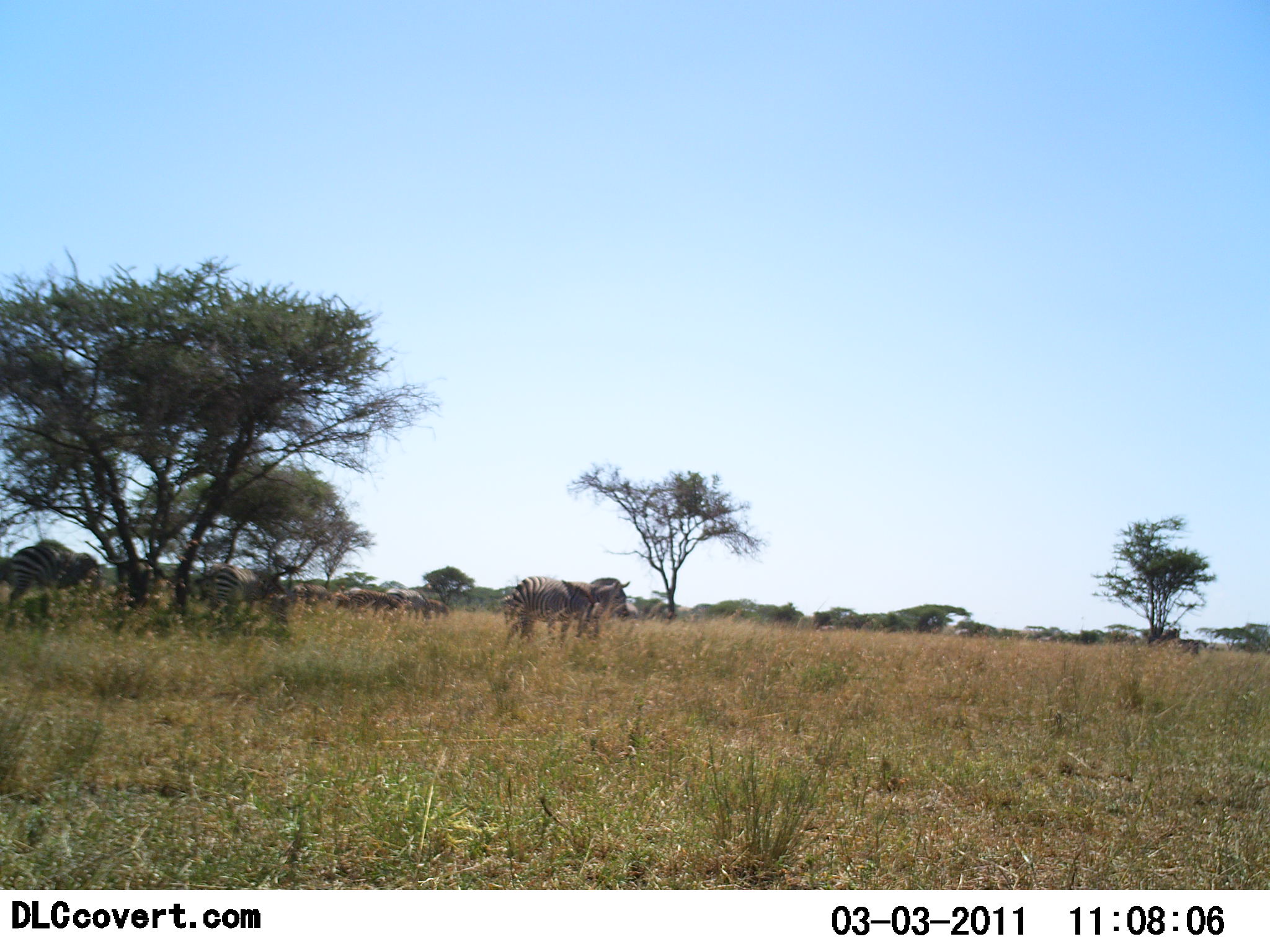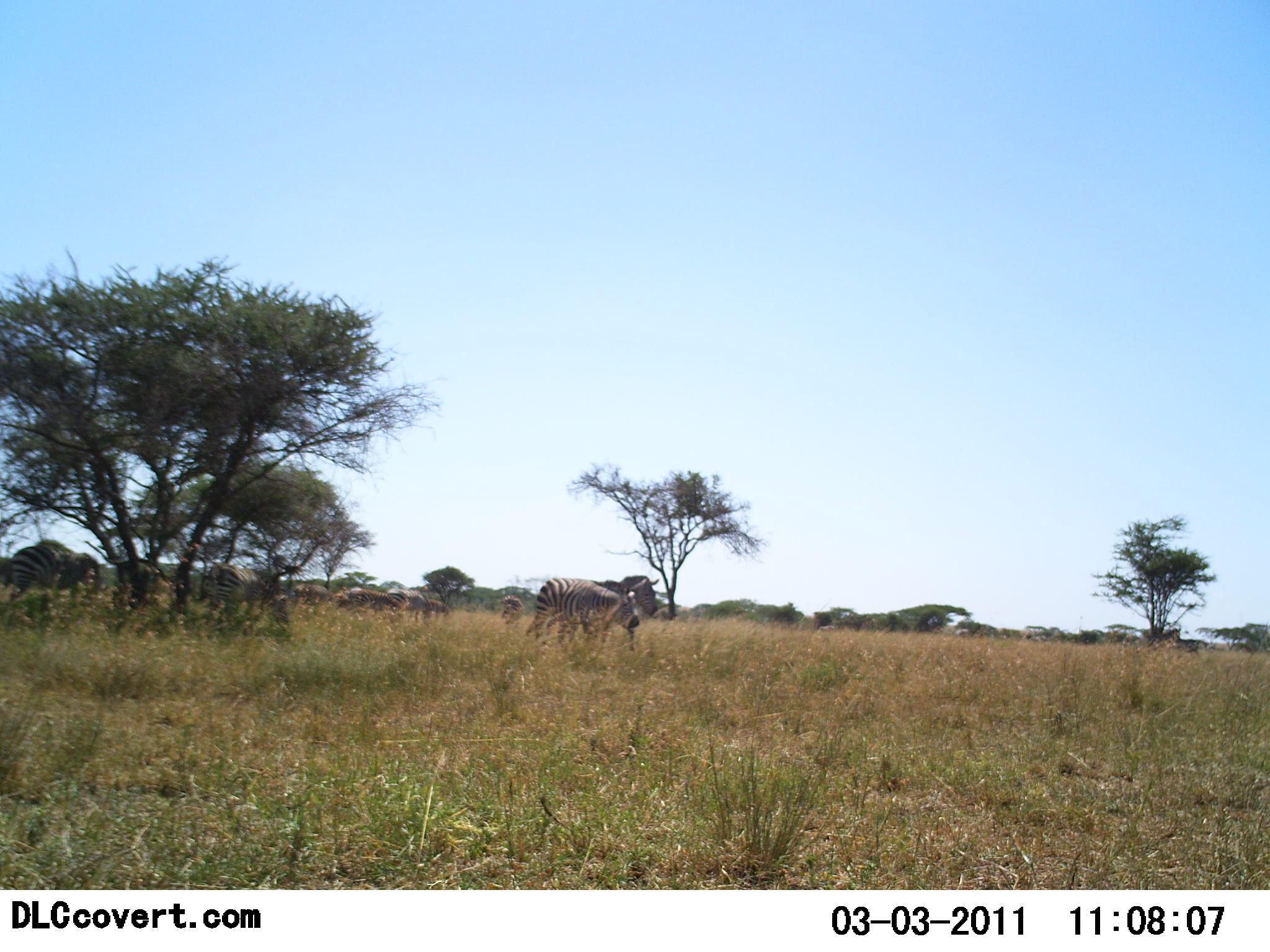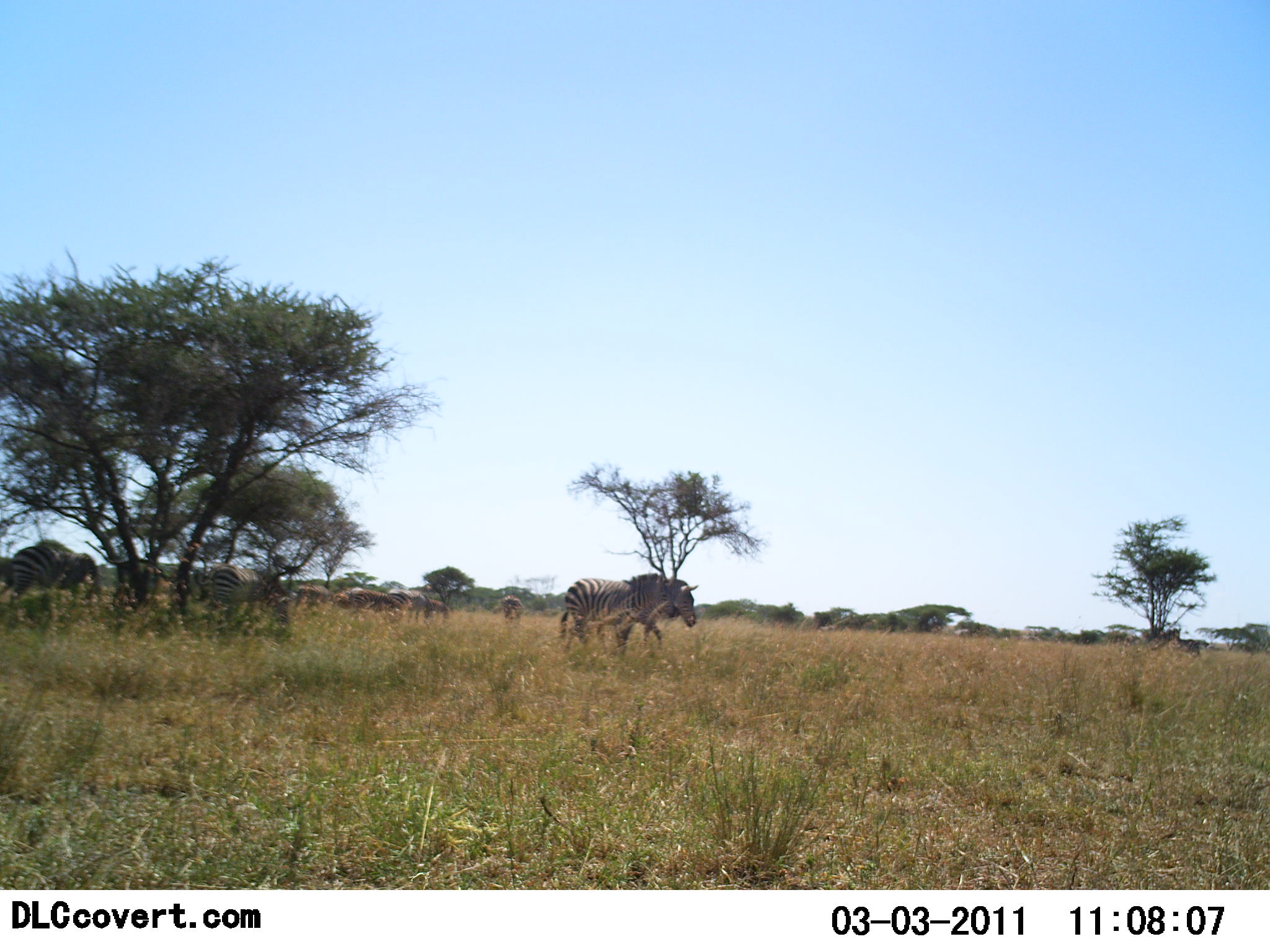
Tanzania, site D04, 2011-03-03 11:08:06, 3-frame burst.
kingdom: Animalia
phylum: Chordata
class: Mammalia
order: Perissodactyla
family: Equidae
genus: Equus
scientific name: Equus quagga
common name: plains zebra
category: zebra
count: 4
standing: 40%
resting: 0%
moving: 80%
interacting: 0%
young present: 0%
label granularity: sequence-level